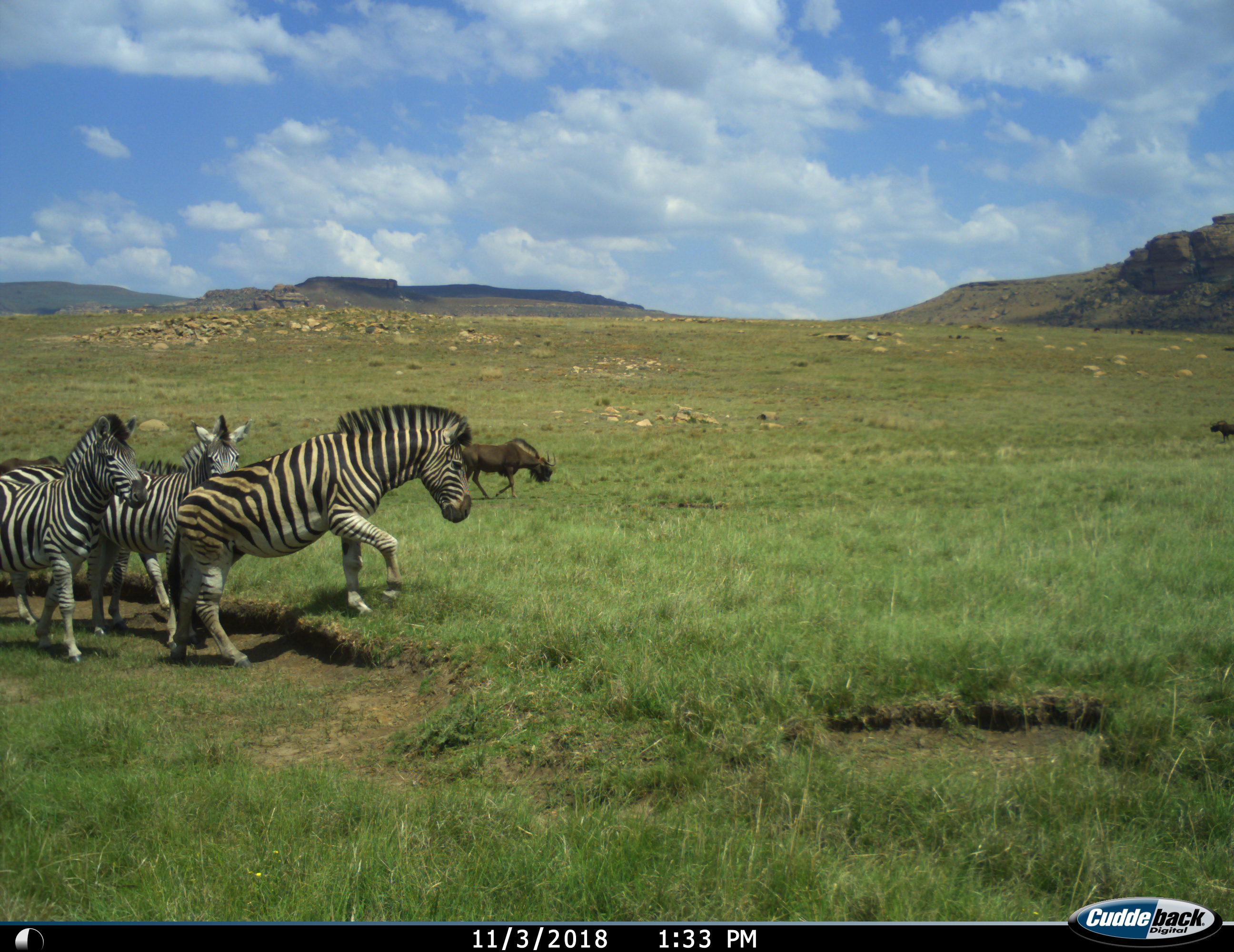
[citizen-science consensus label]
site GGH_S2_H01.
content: unidentified animal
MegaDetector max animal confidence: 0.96